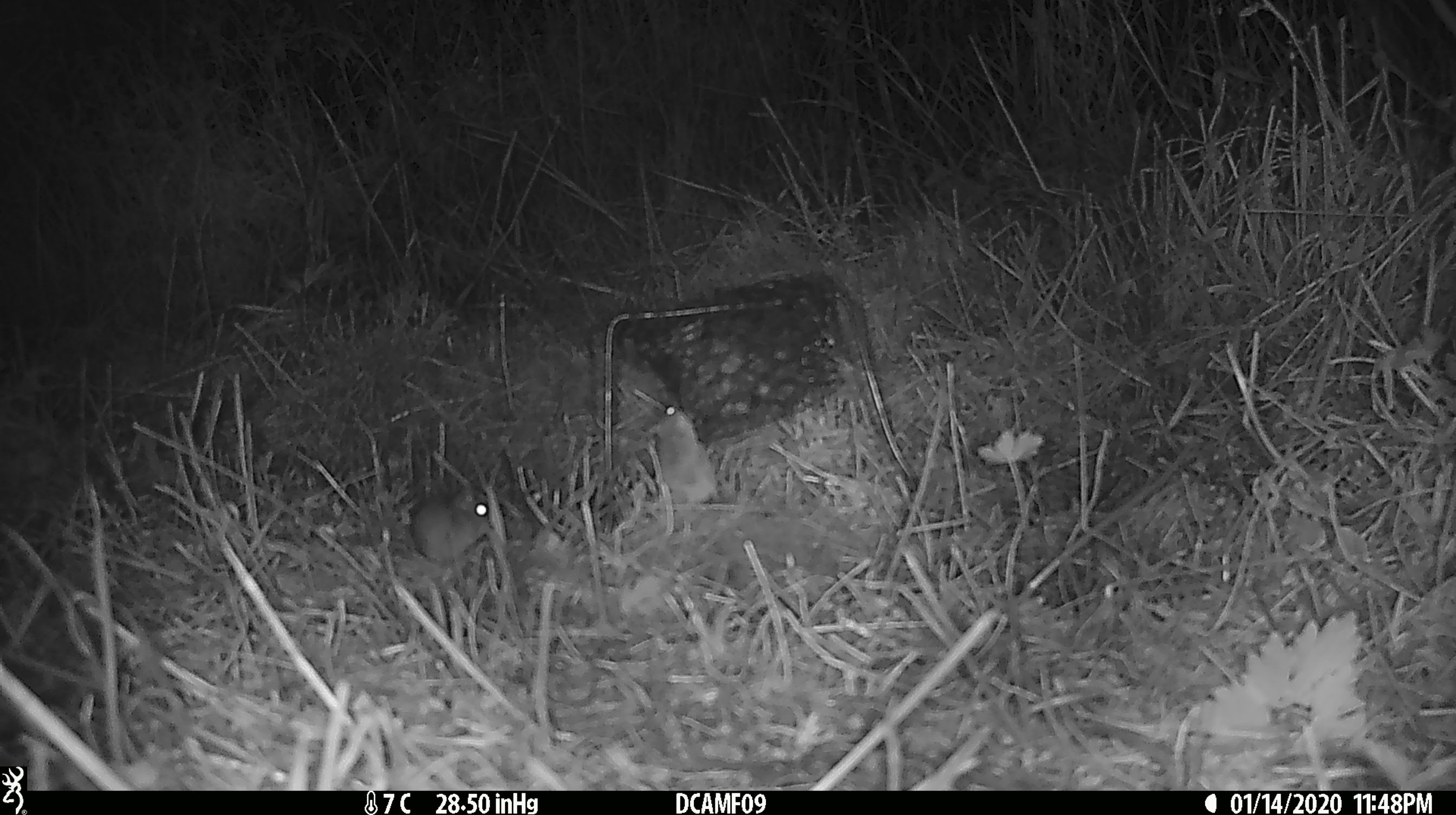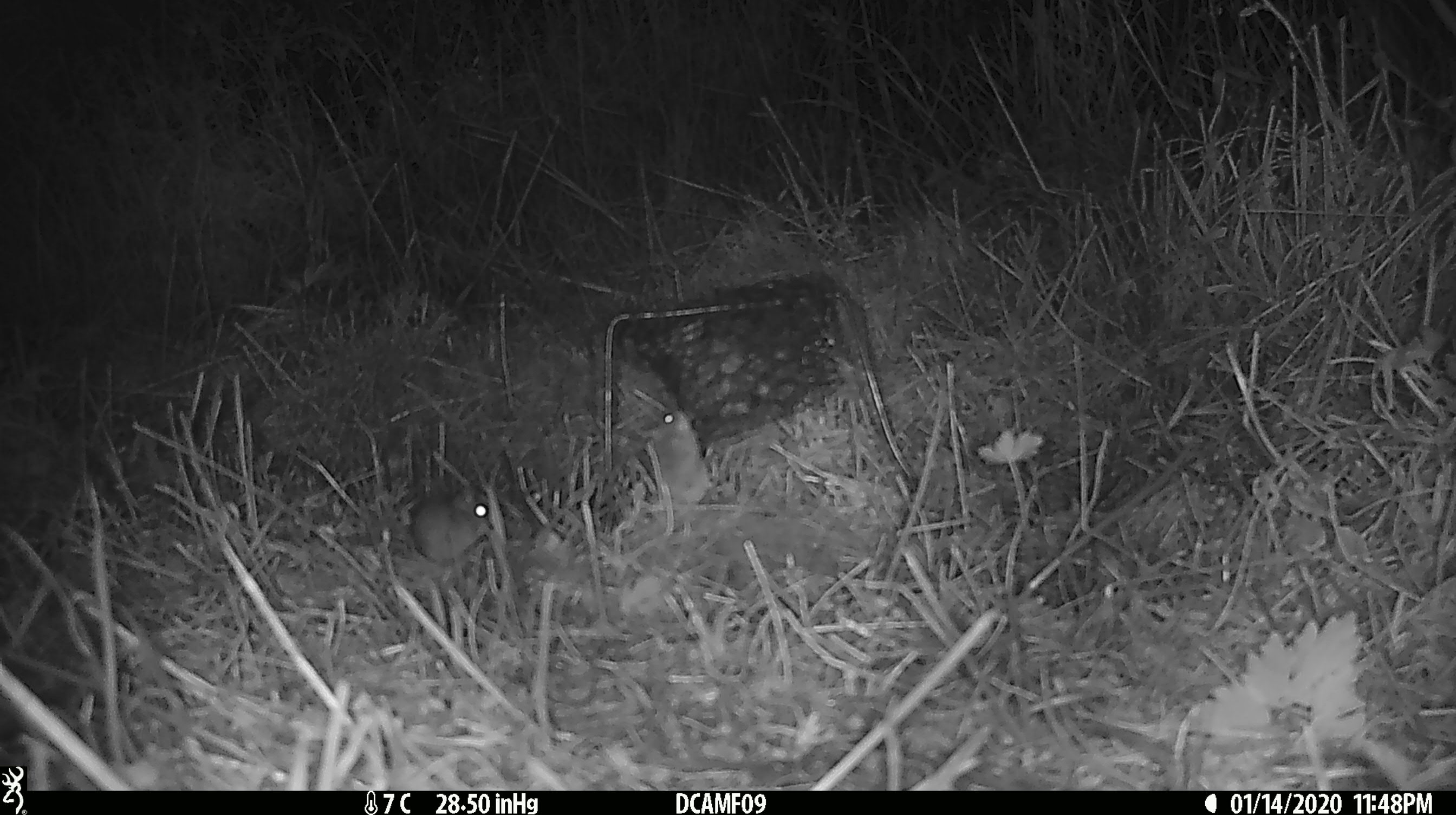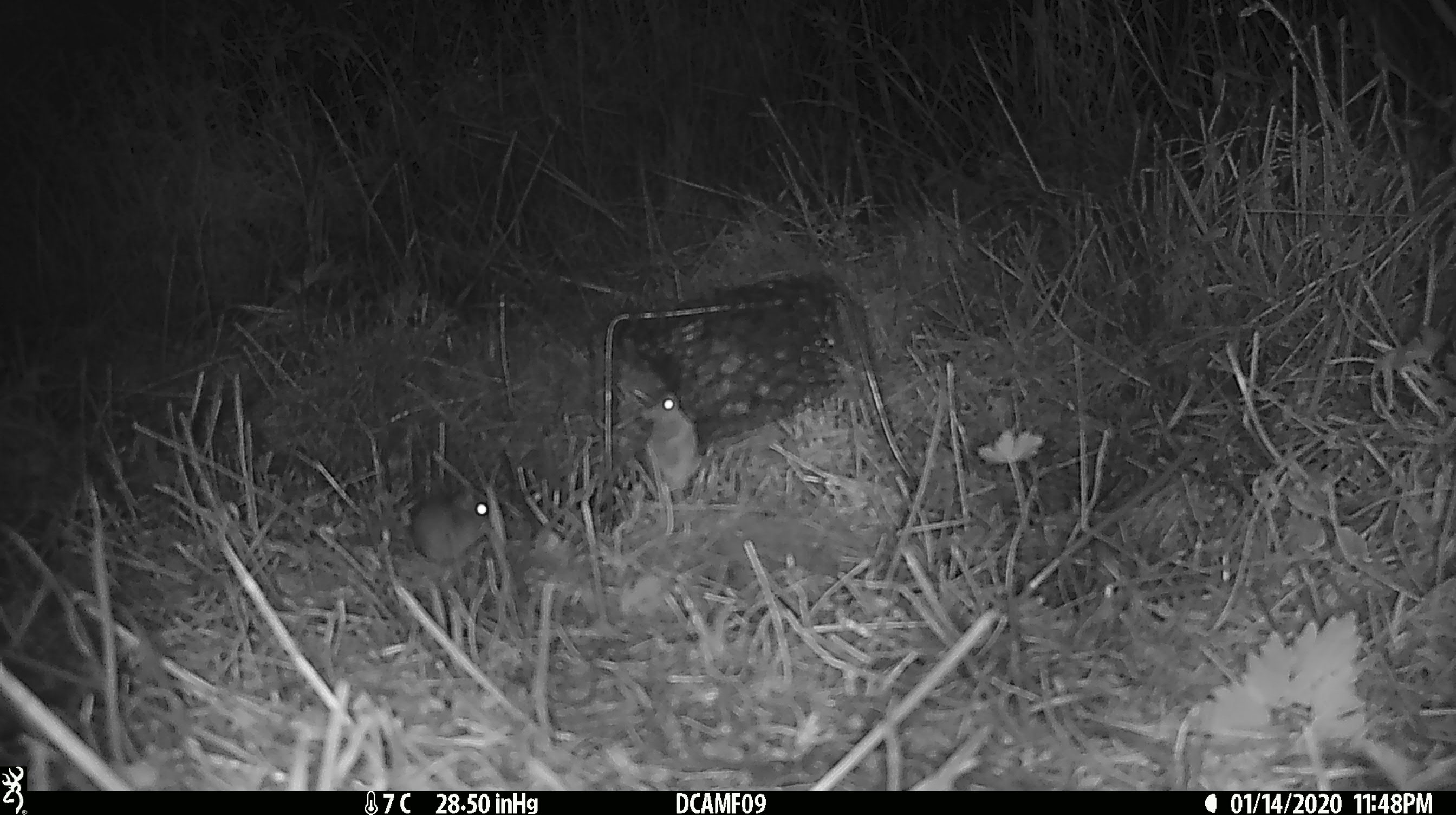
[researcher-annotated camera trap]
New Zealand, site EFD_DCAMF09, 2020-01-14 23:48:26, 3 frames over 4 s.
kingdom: Animalia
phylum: Chordata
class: Mammalia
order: Rodentia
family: Muridae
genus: Mus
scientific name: Mus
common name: mouse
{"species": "mouse (Mus)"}